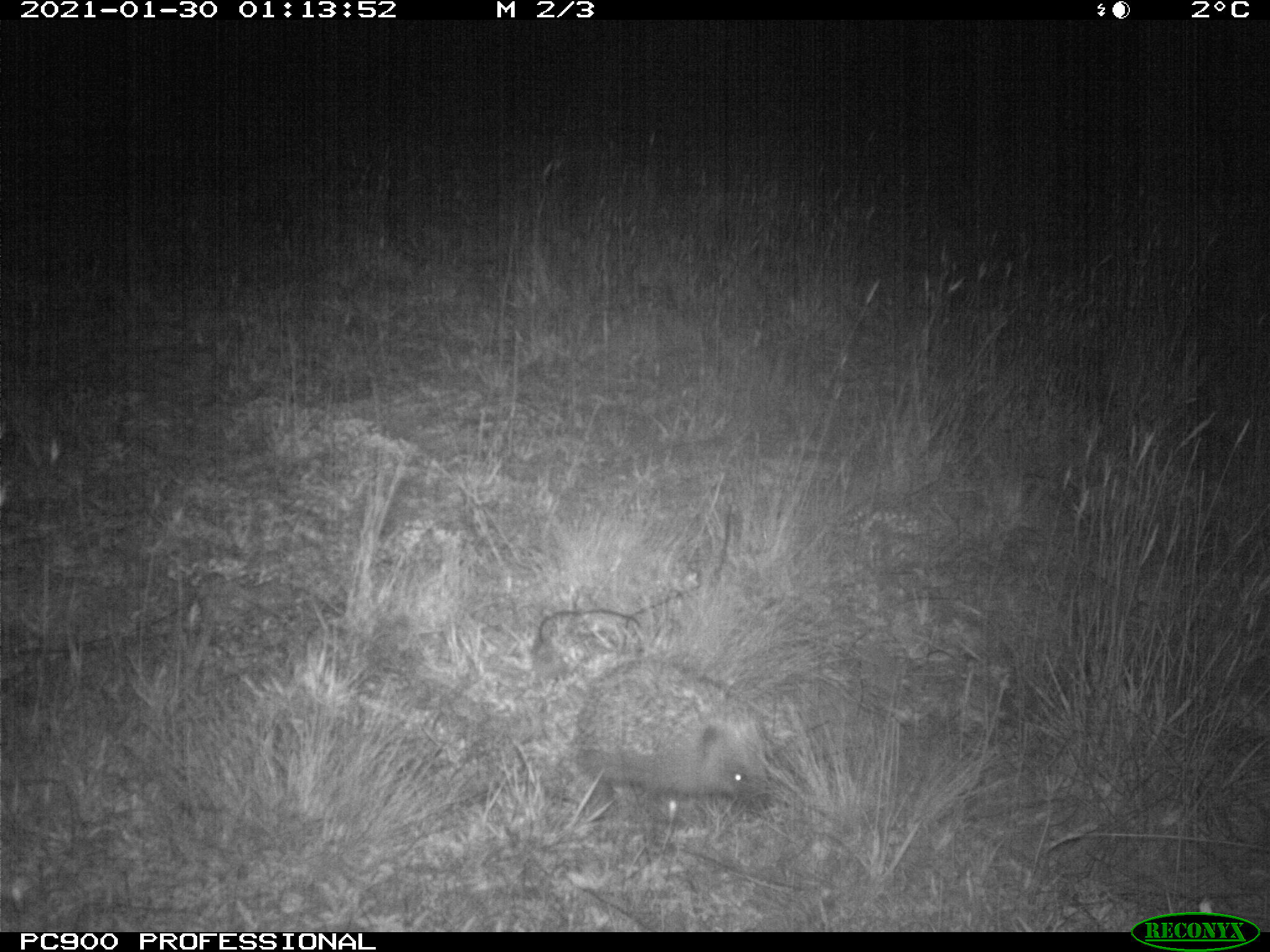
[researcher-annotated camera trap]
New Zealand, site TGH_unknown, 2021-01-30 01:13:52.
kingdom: Animalia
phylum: Chordata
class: Mammalia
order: Eulipotyphla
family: Erinaceidae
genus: Erinaceus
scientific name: Erinaceus europaeus europaeus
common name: european hedgehog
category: hedgehog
Hedgehog (european hedgehog) (Erinaceus europaeus europaeus).